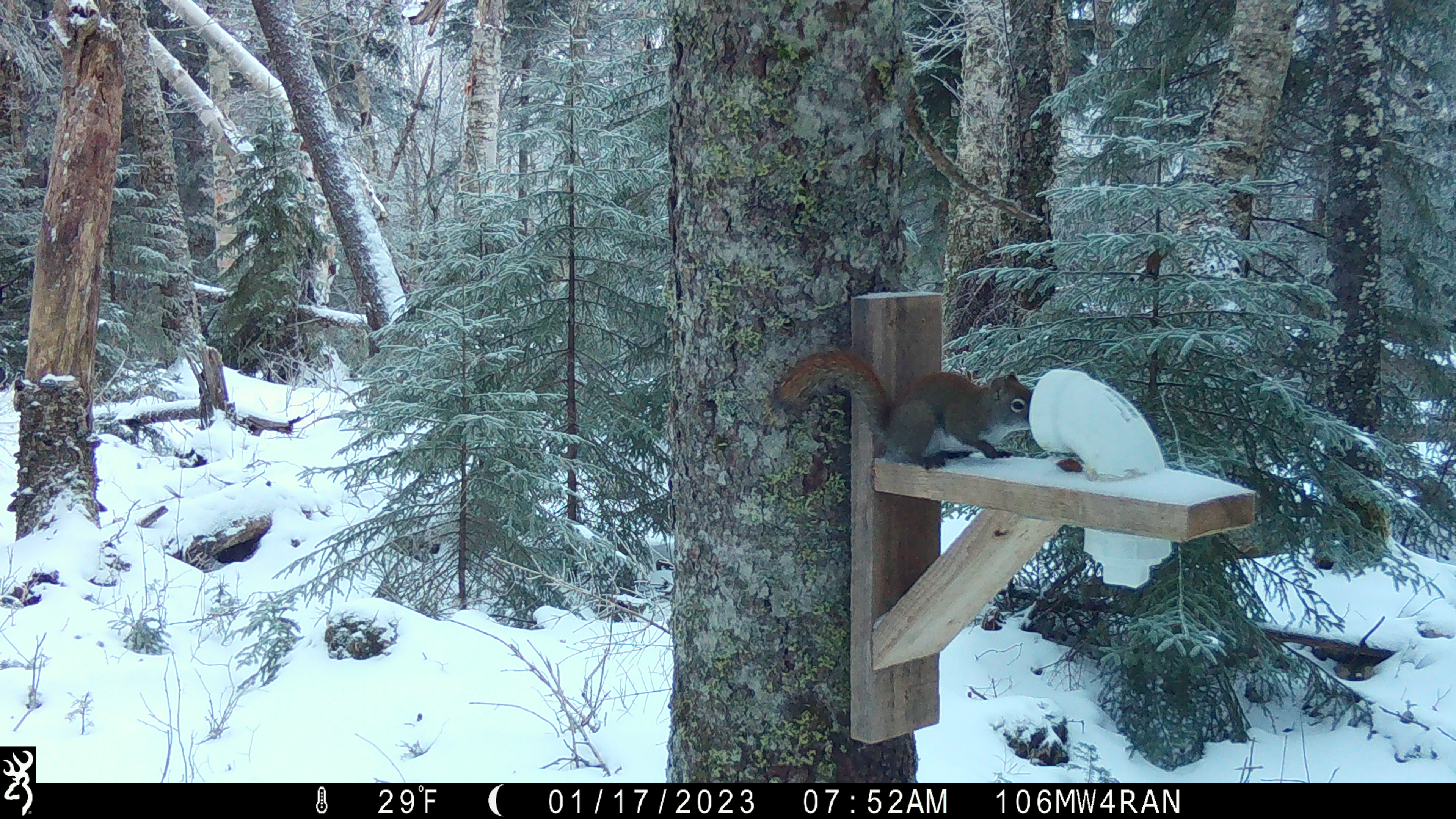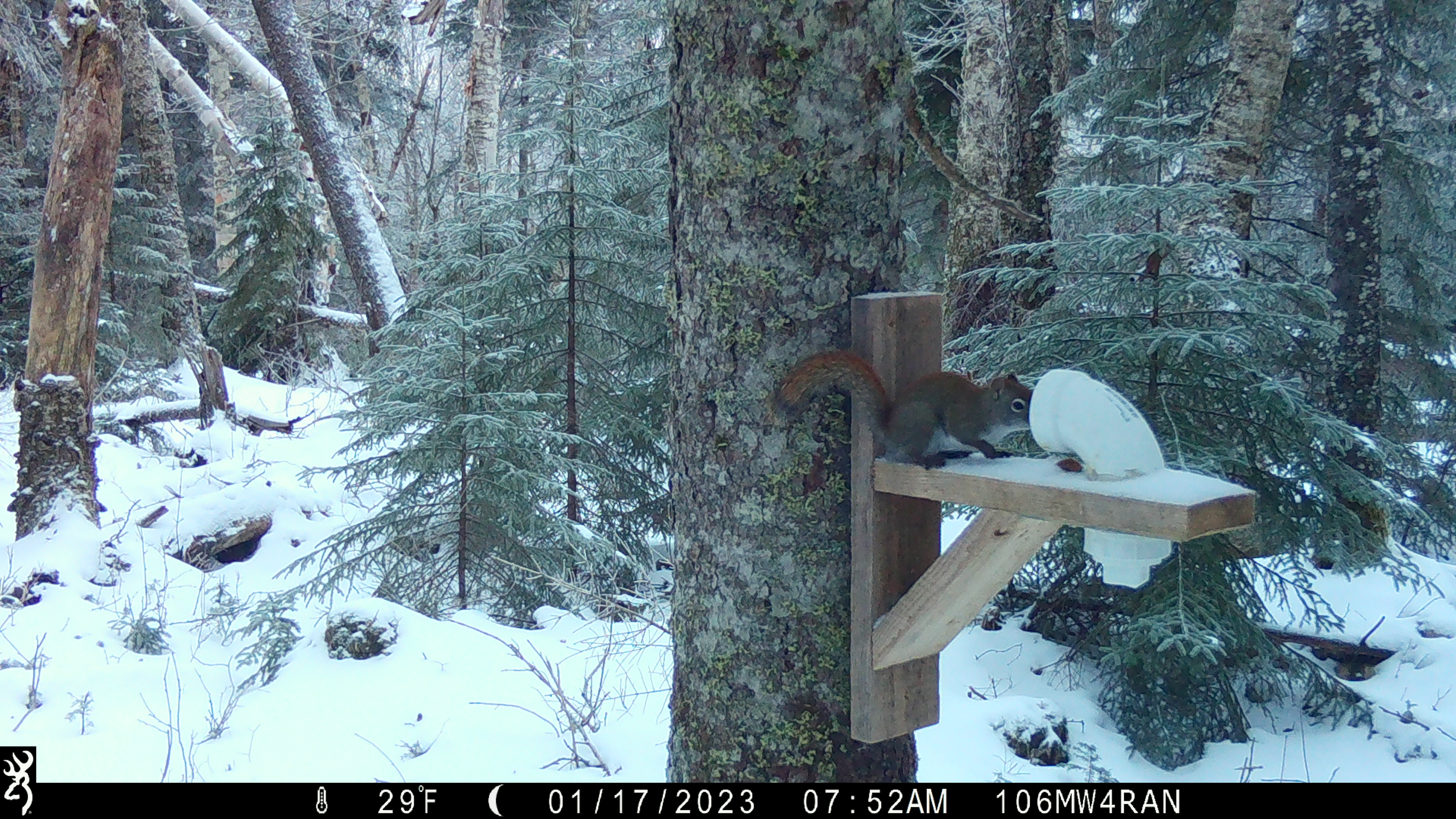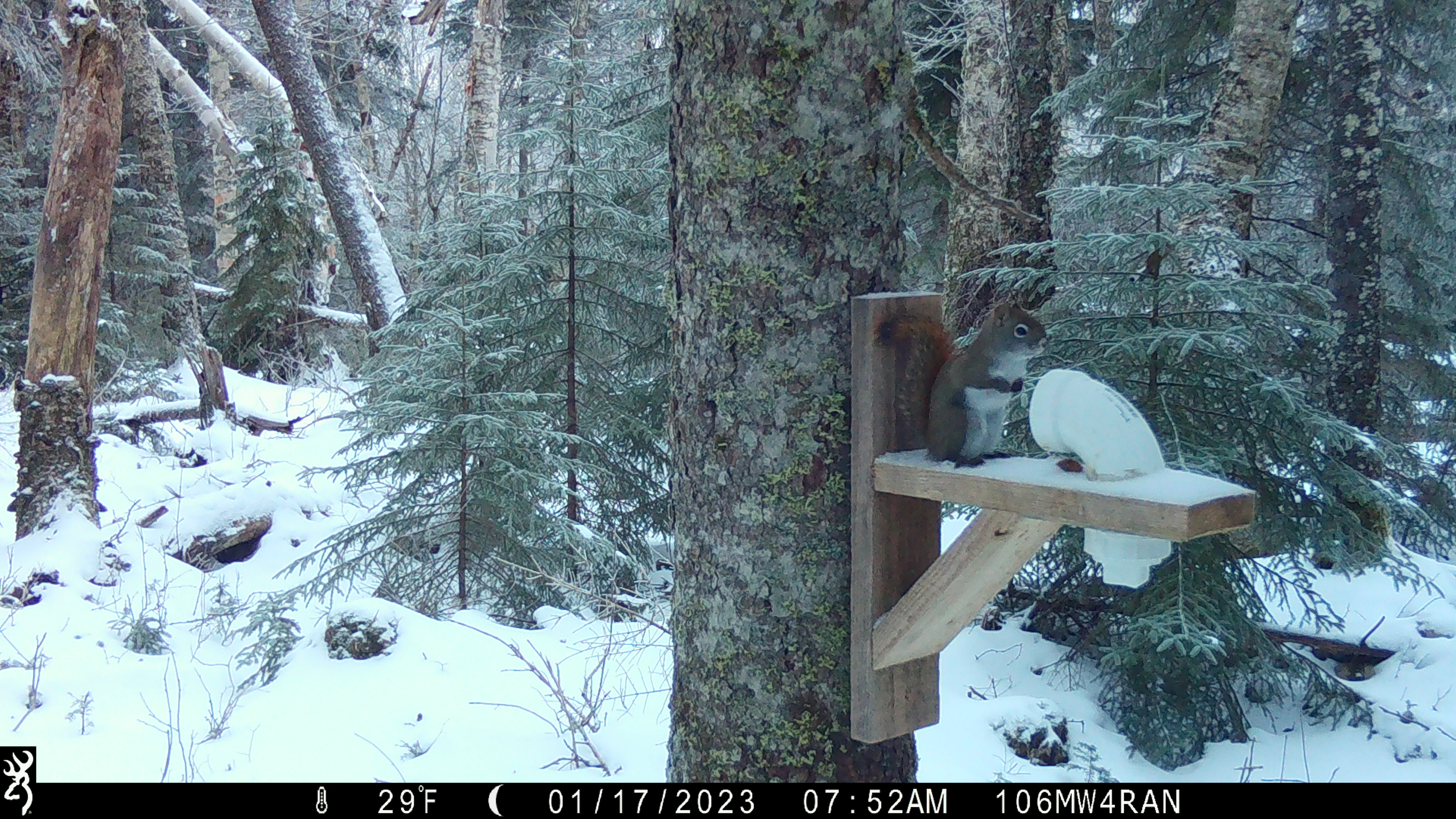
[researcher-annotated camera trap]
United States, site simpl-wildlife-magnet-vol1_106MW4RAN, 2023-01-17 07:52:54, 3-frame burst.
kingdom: Animalia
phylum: Chordata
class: Mammalia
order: Rodentia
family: Sciuridae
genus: Tamiasciurus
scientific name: Tamiasciurus hudsonicus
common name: red squirrel